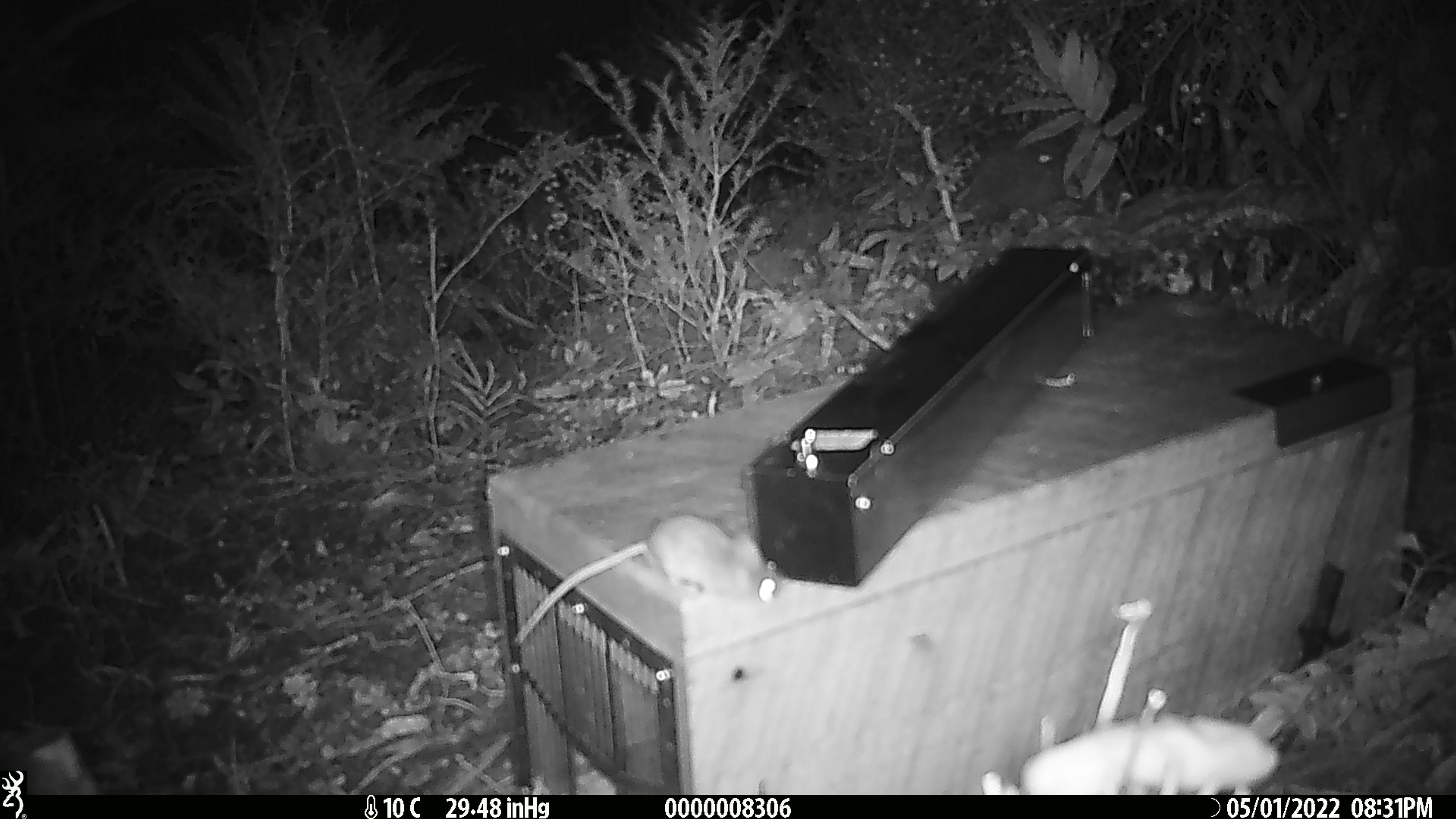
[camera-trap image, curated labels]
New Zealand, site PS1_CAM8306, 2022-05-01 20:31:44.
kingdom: Animalia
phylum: Chordata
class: Mammalia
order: Rodentia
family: Muridae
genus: Mus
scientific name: Mus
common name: mouse